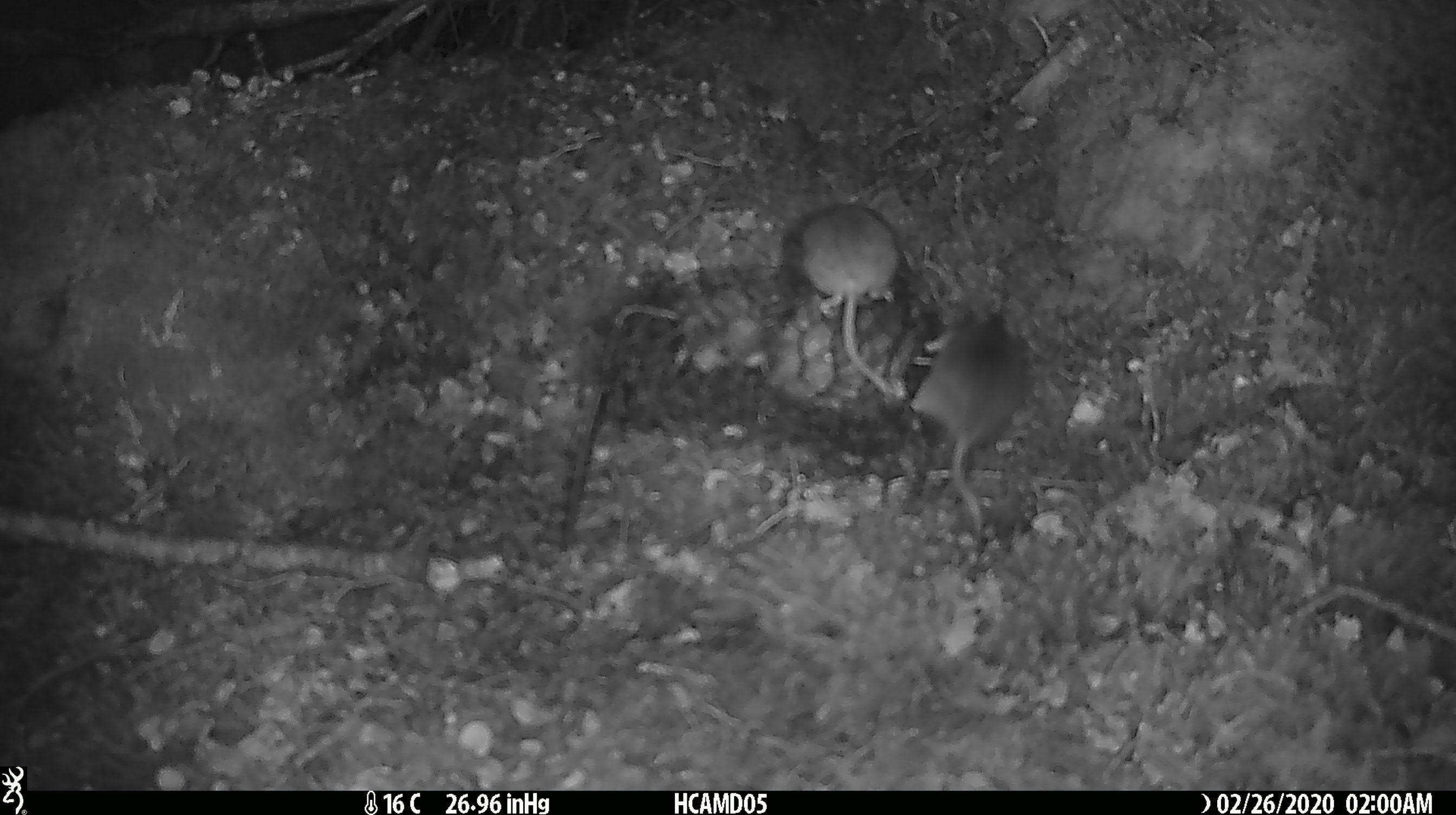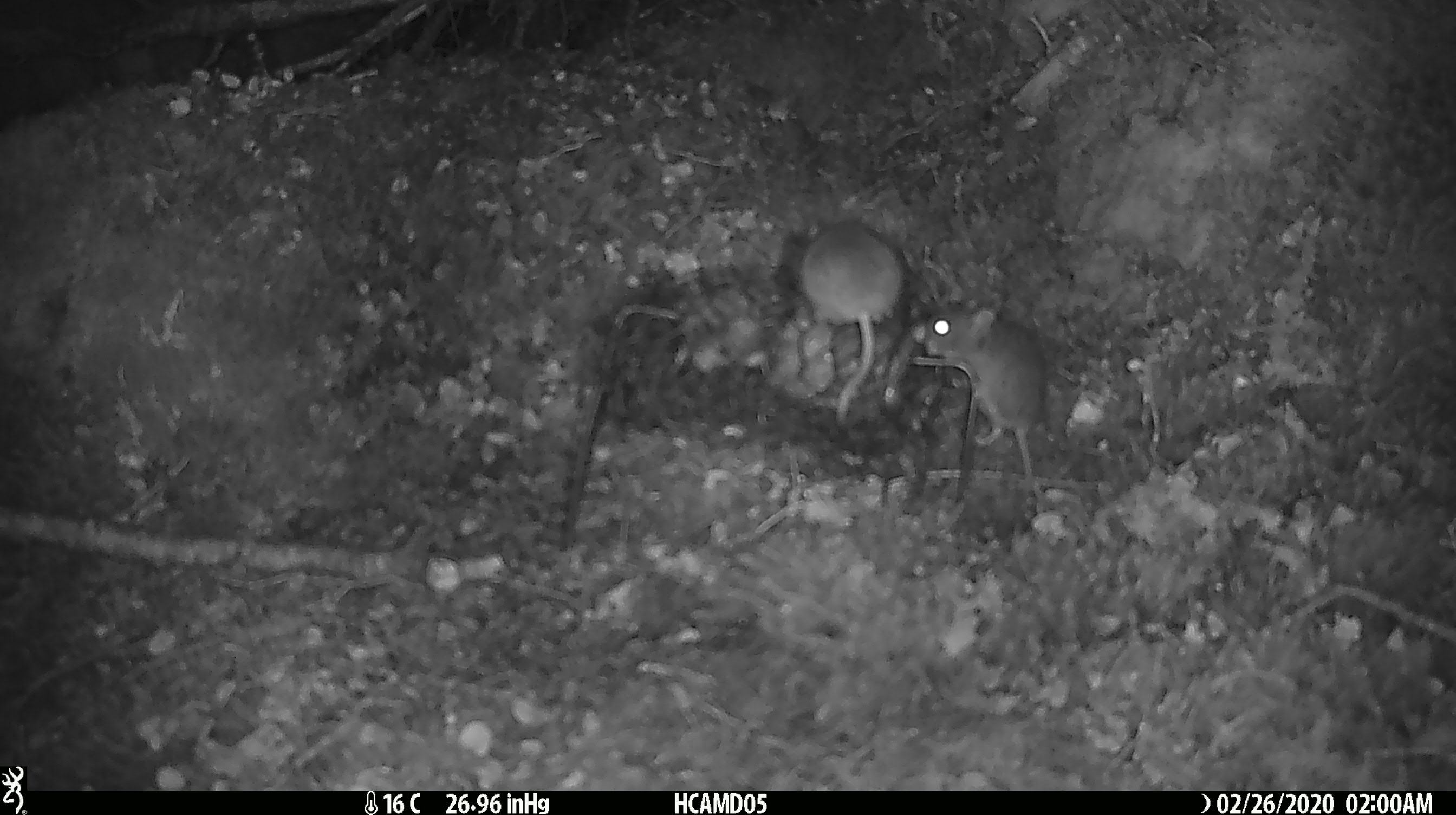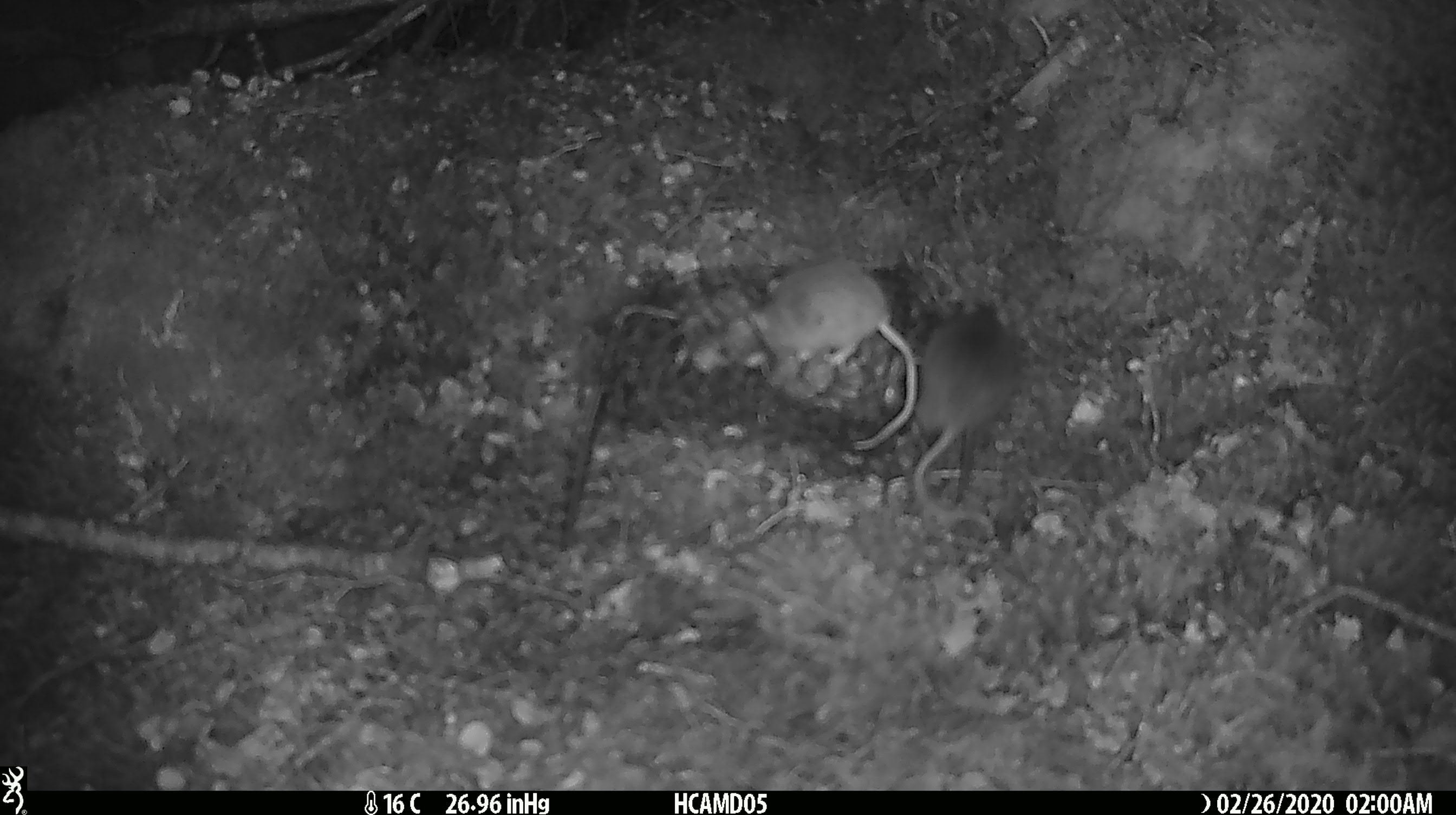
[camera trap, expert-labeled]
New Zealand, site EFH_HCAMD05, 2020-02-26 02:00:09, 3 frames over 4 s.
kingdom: Animalia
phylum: Chordata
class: Mammalia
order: Rodentia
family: Muridae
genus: Mus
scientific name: Mus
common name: mouse